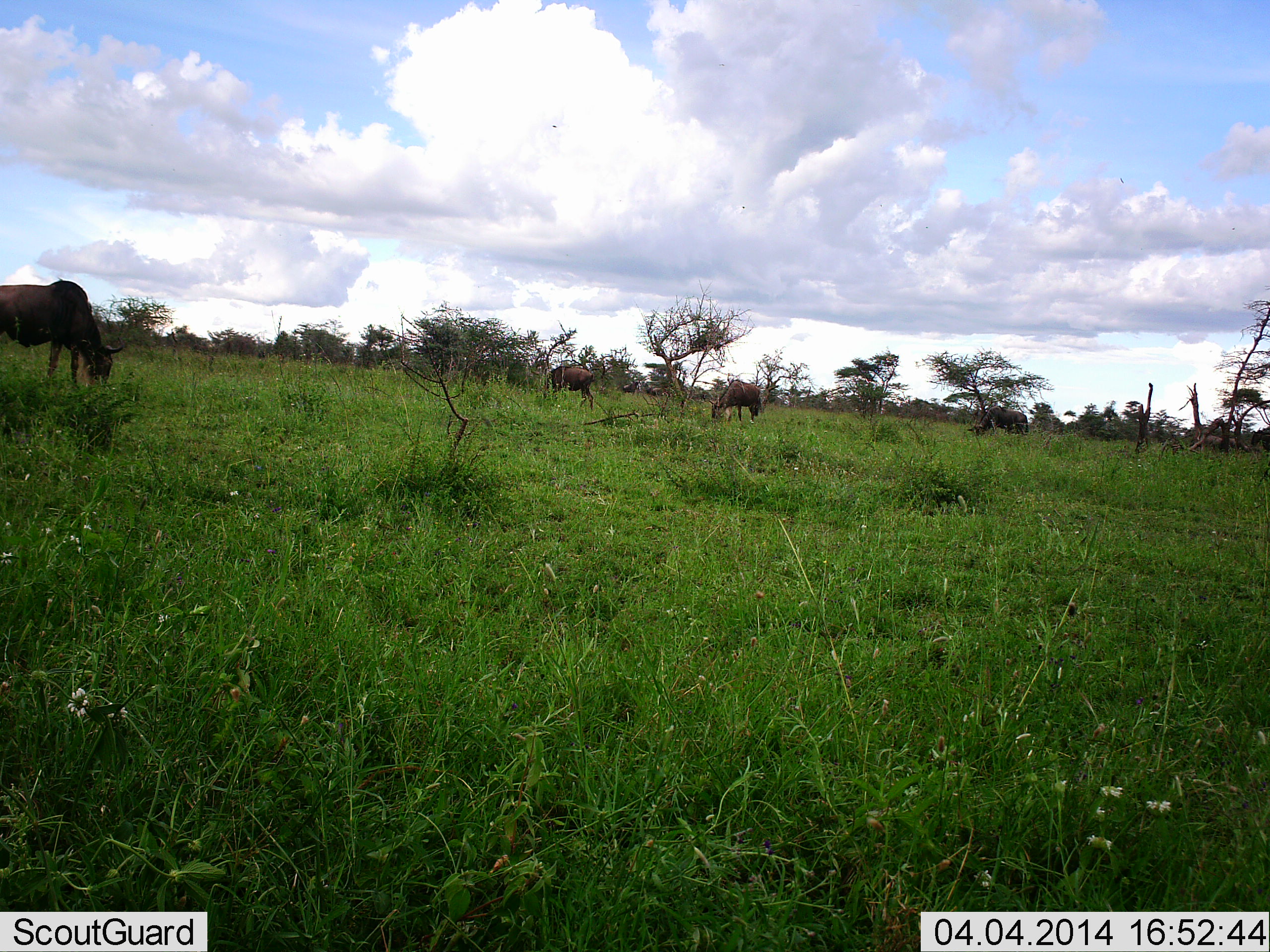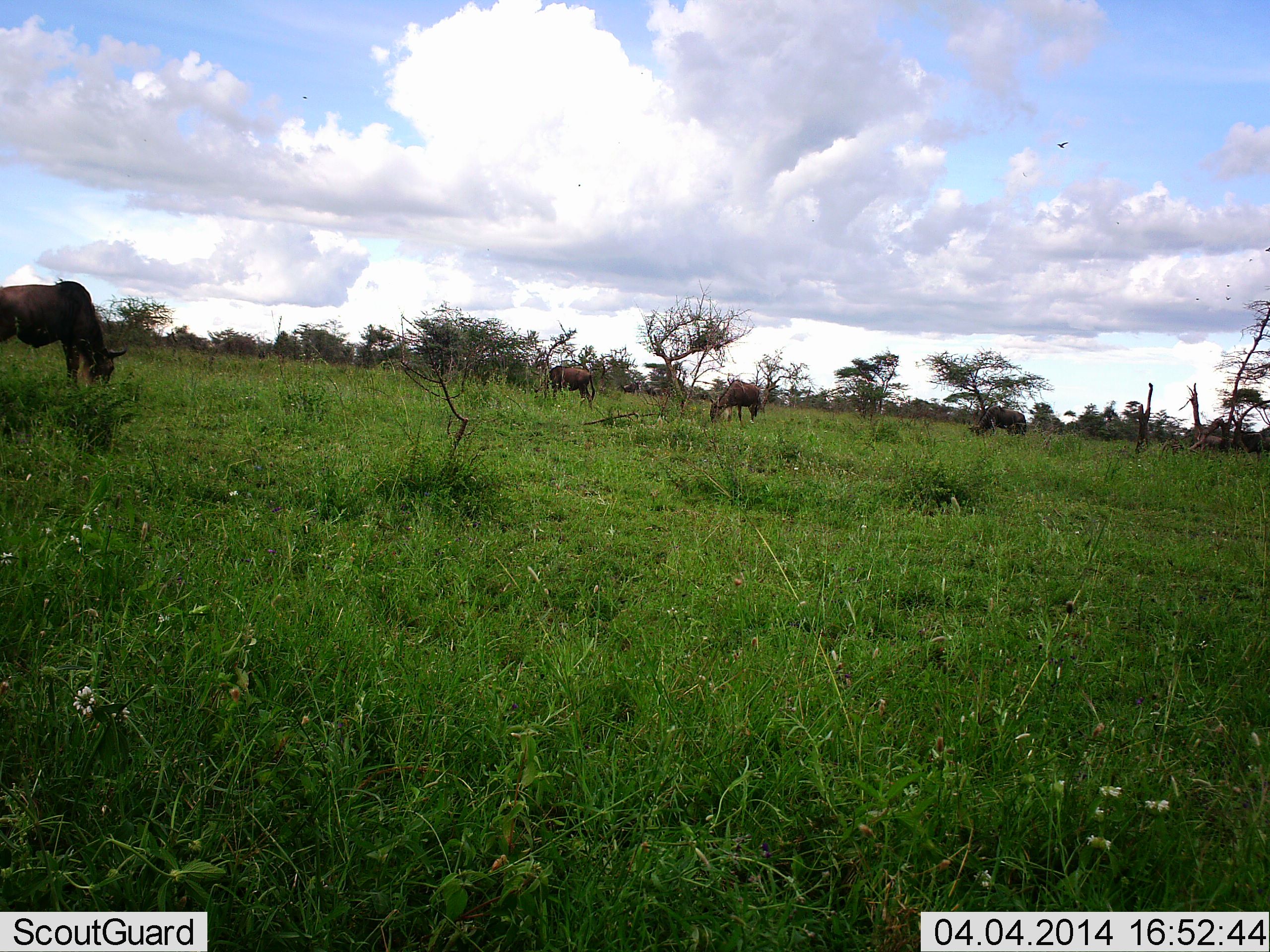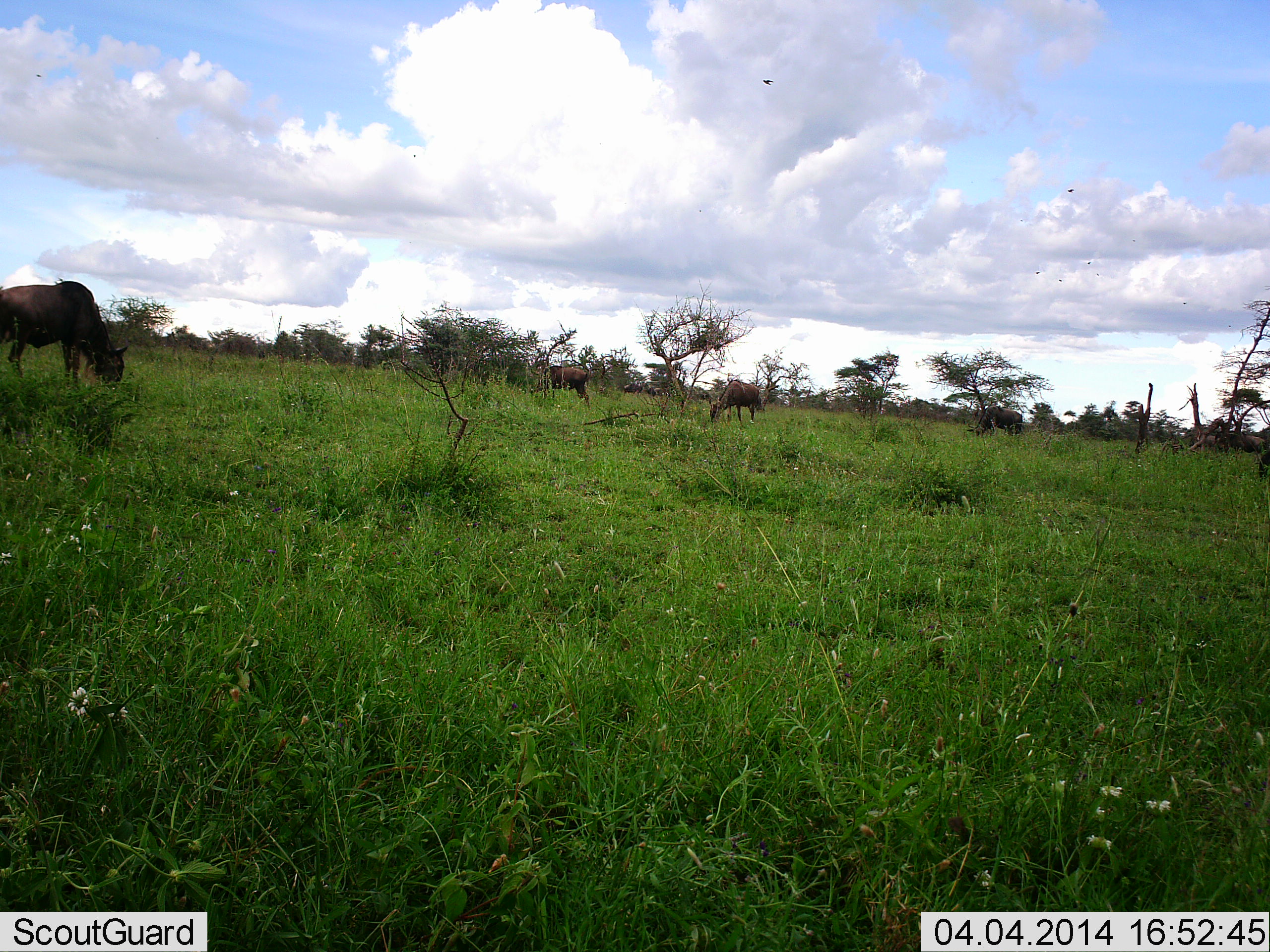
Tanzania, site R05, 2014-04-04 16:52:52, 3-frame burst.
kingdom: Animalia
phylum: Chordata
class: Mammalia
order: Artiodactyla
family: Bovidae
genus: Connochaetes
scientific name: Connochaetes taurinus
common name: blue wildebeest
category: wildebeest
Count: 4.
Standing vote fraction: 10%.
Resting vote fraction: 0%.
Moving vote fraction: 0%.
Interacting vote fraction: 0%.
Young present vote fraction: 0%.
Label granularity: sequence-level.